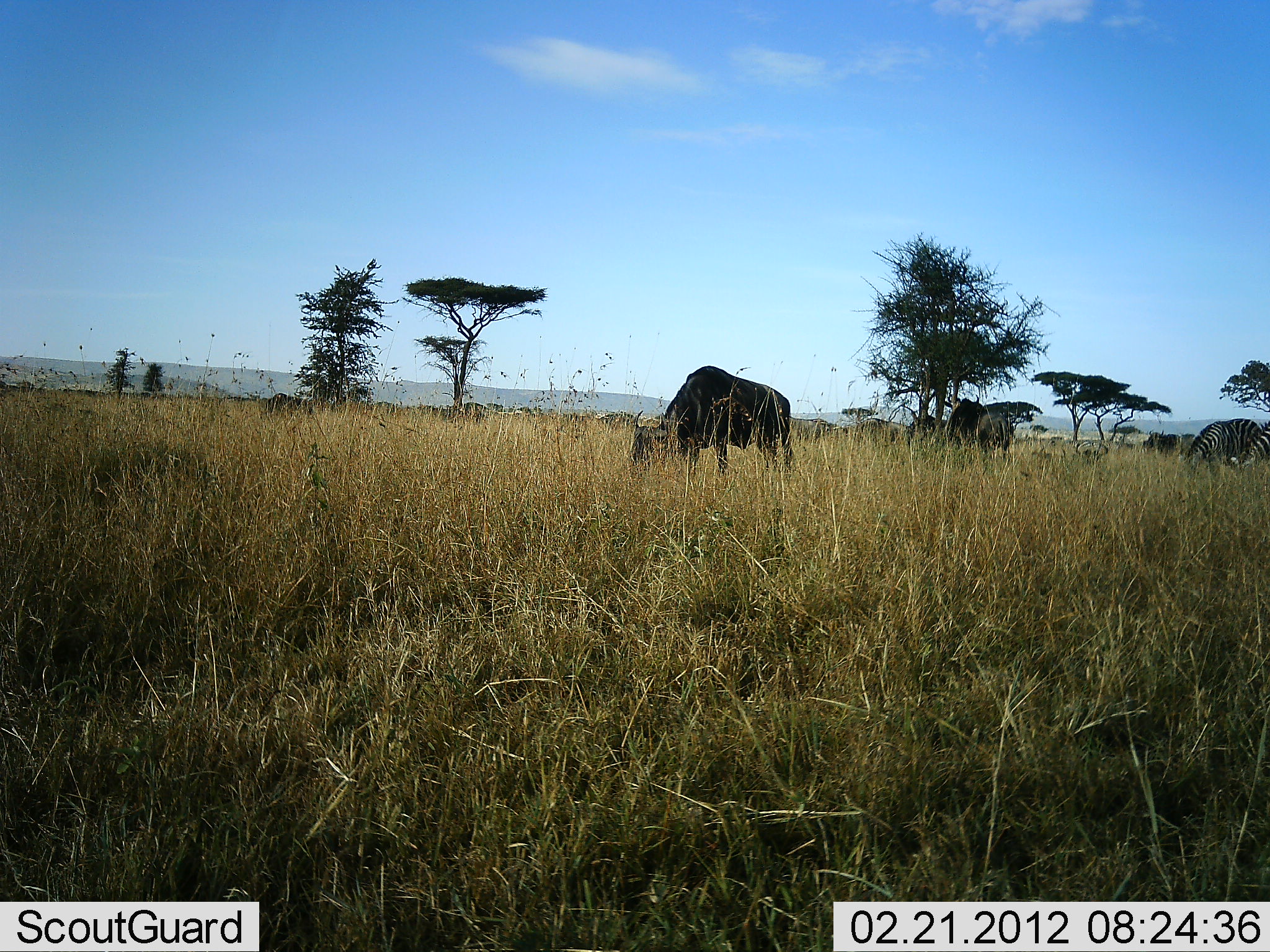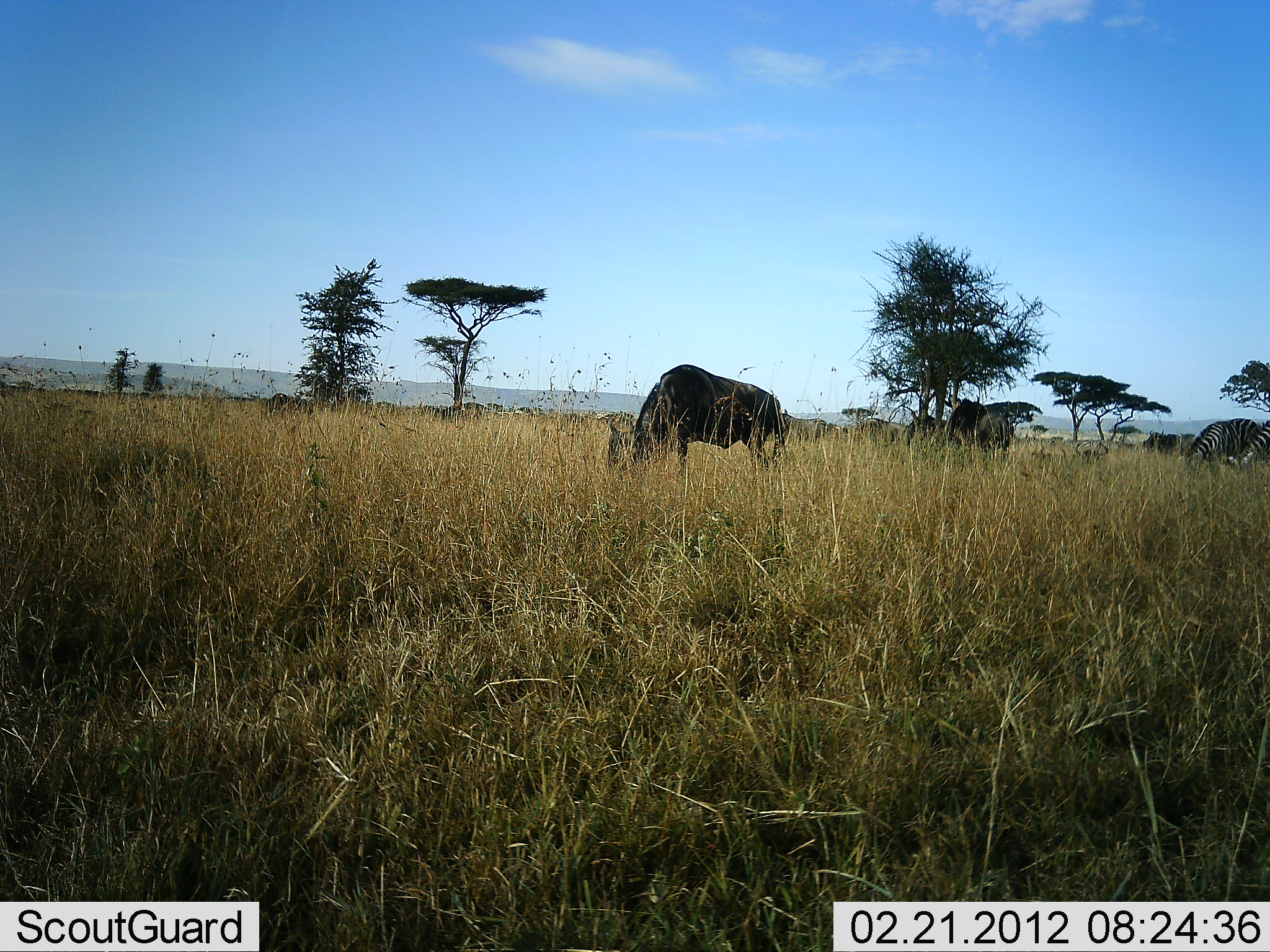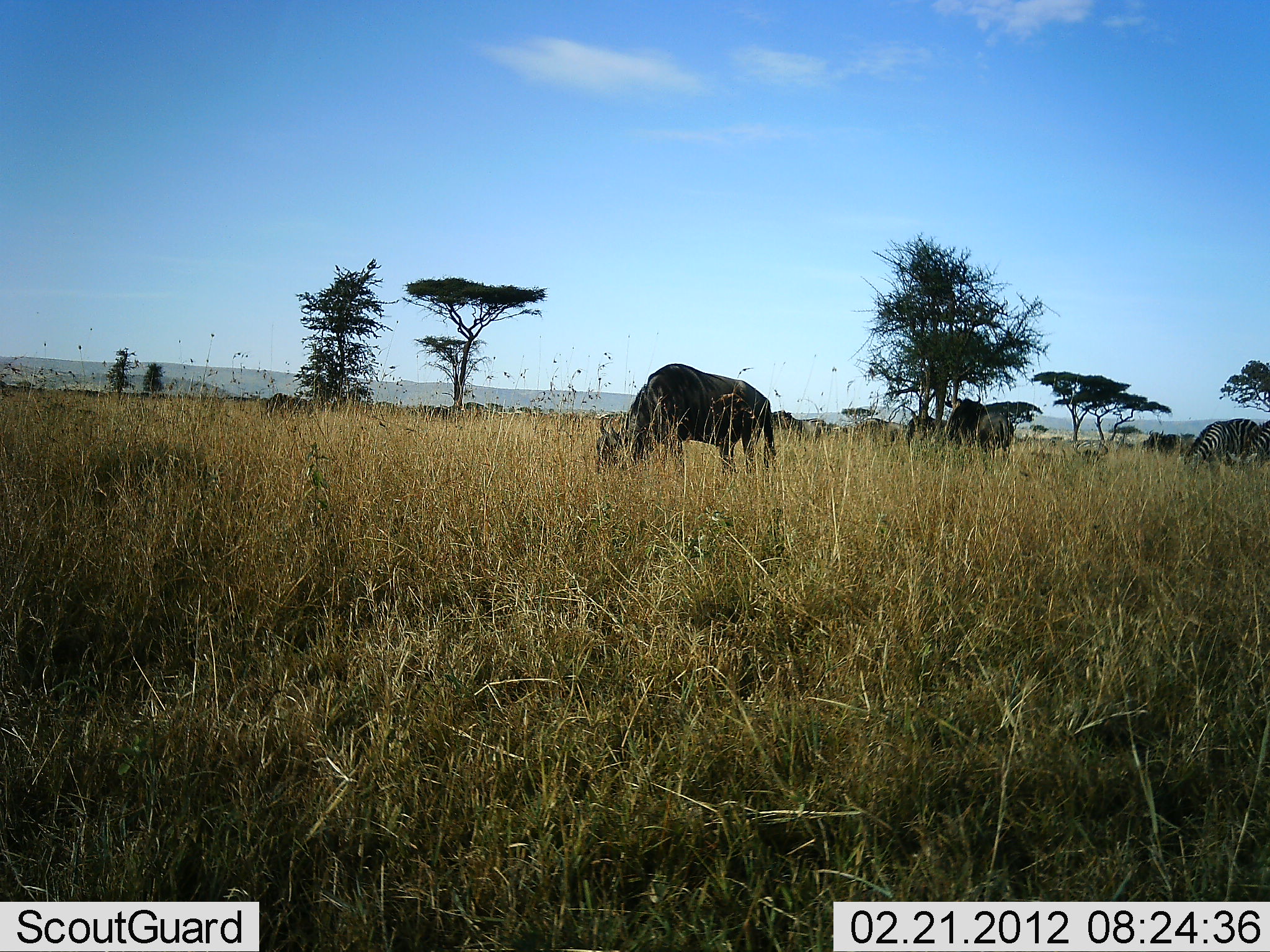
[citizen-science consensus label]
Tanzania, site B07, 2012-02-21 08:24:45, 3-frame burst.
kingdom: Animalia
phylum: Chordata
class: Mammalia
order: Artiodactyla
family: Bovidae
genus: Connochaetes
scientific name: Connochaetes taurinus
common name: blue wildebeest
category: wildebeest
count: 3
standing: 28%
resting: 3%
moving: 14%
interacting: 0%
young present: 0%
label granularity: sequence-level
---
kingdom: Animalia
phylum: Chordata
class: Mammalia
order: Perissodactyla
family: Equidae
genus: Equus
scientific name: Equus quagga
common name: plains zebra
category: zebra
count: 2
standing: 21%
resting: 5%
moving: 0%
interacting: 5%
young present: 0%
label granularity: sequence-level